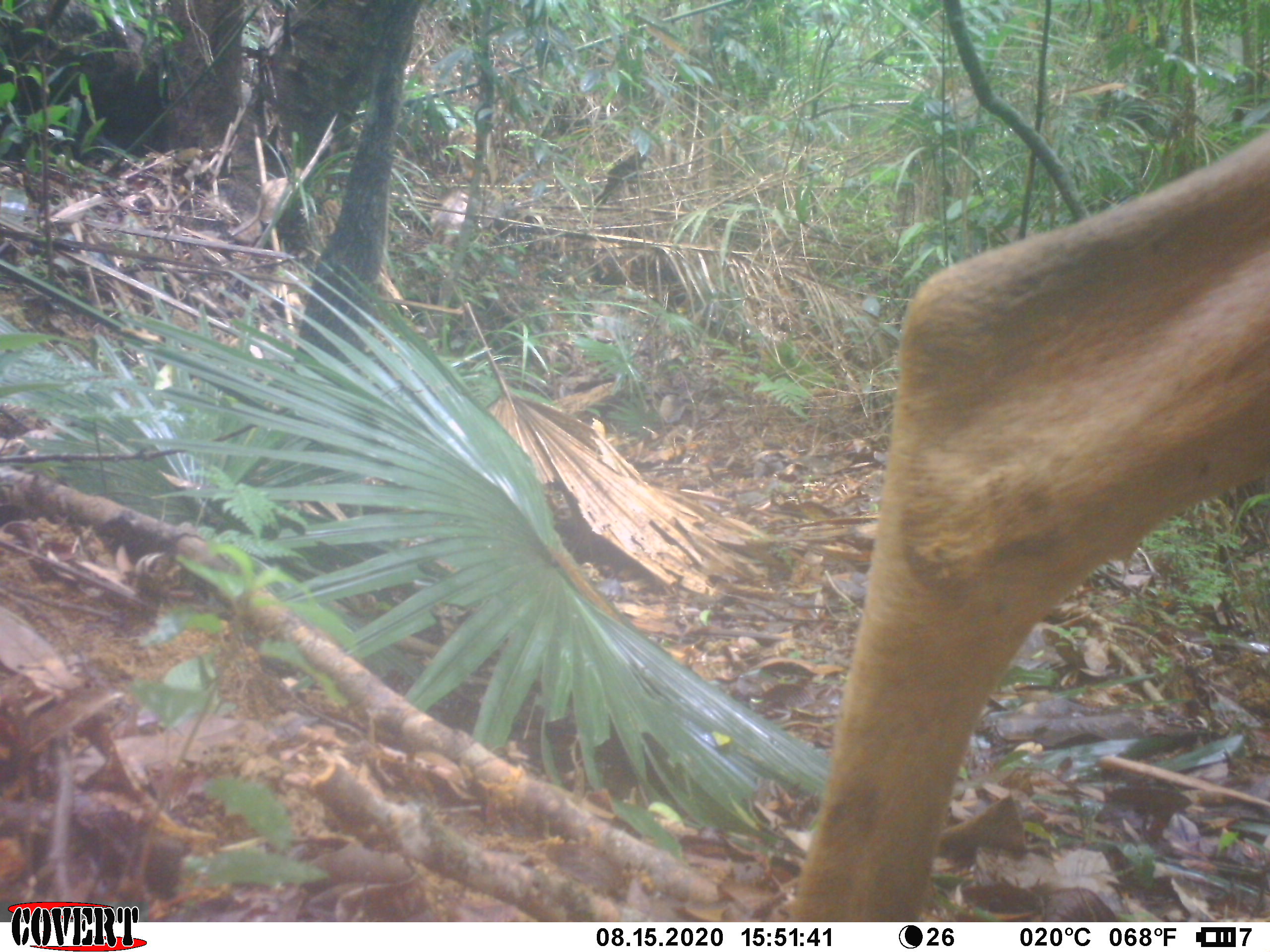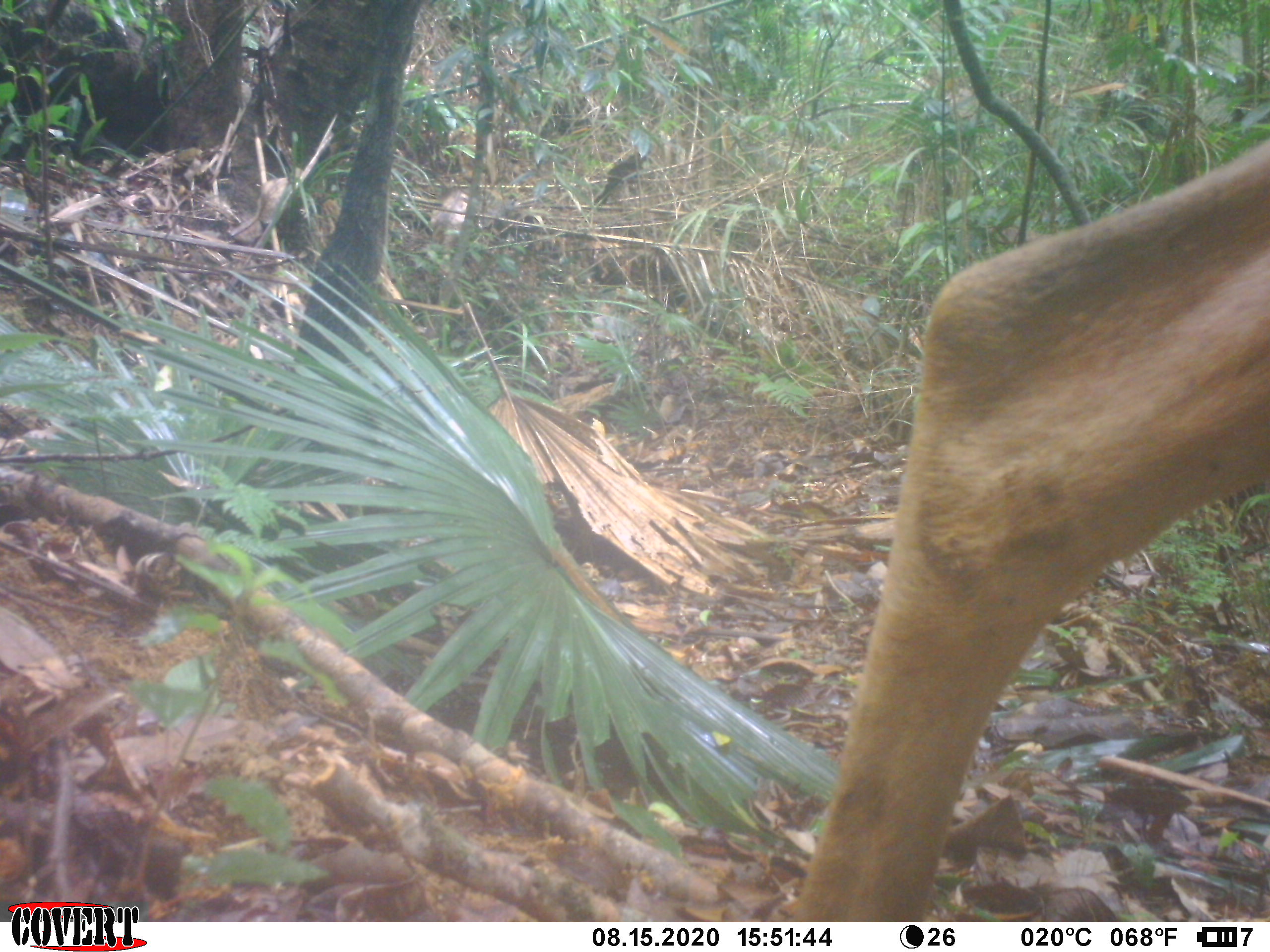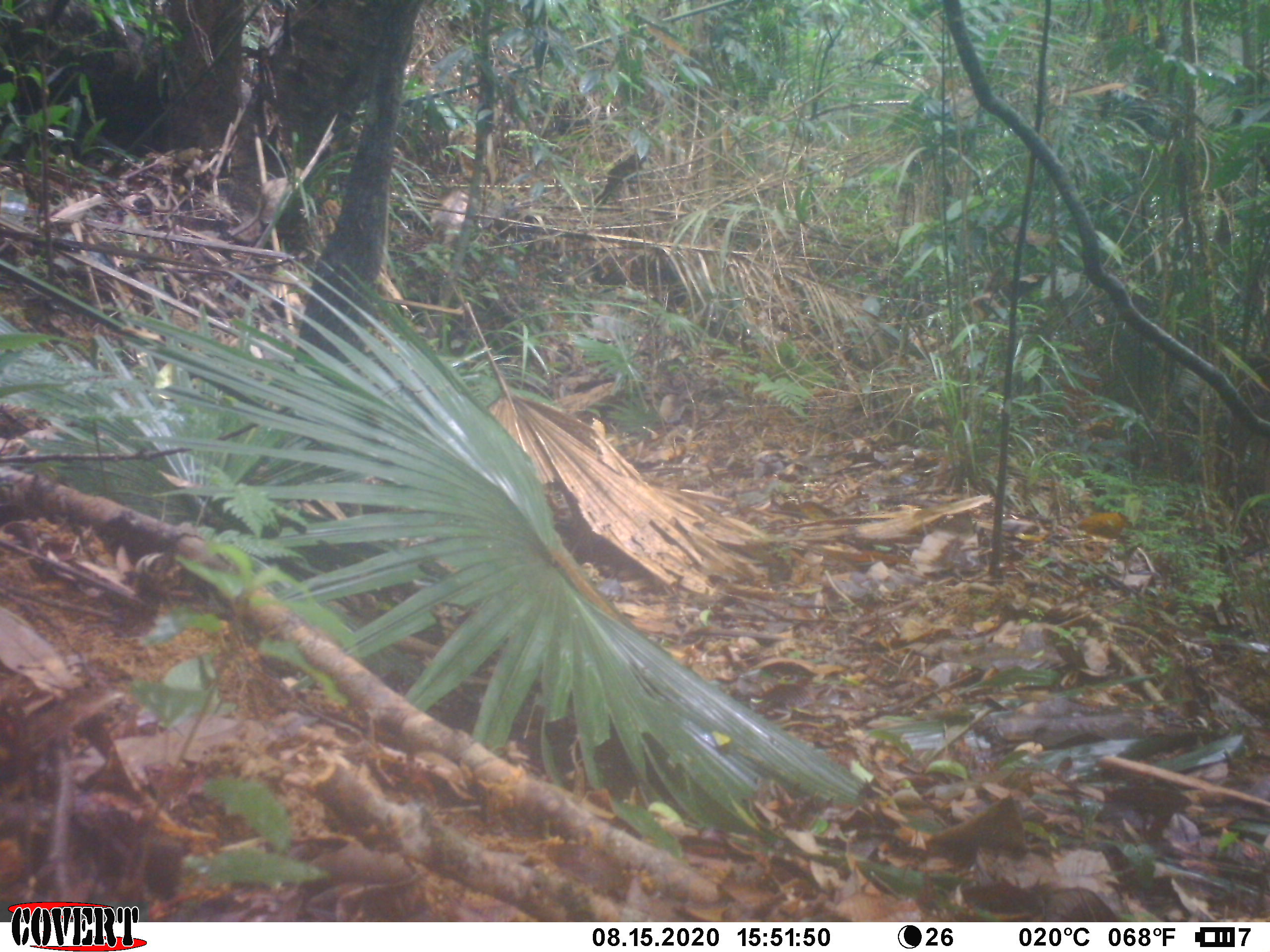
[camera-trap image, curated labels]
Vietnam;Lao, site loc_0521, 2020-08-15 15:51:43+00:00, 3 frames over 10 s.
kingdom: Animalia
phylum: Chordata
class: Mammalia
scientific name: Laurasiatheria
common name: ungulate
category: unidentified ungulates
Unidentified ungulates (ungulate) (Laurasiatheria). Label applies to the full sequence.